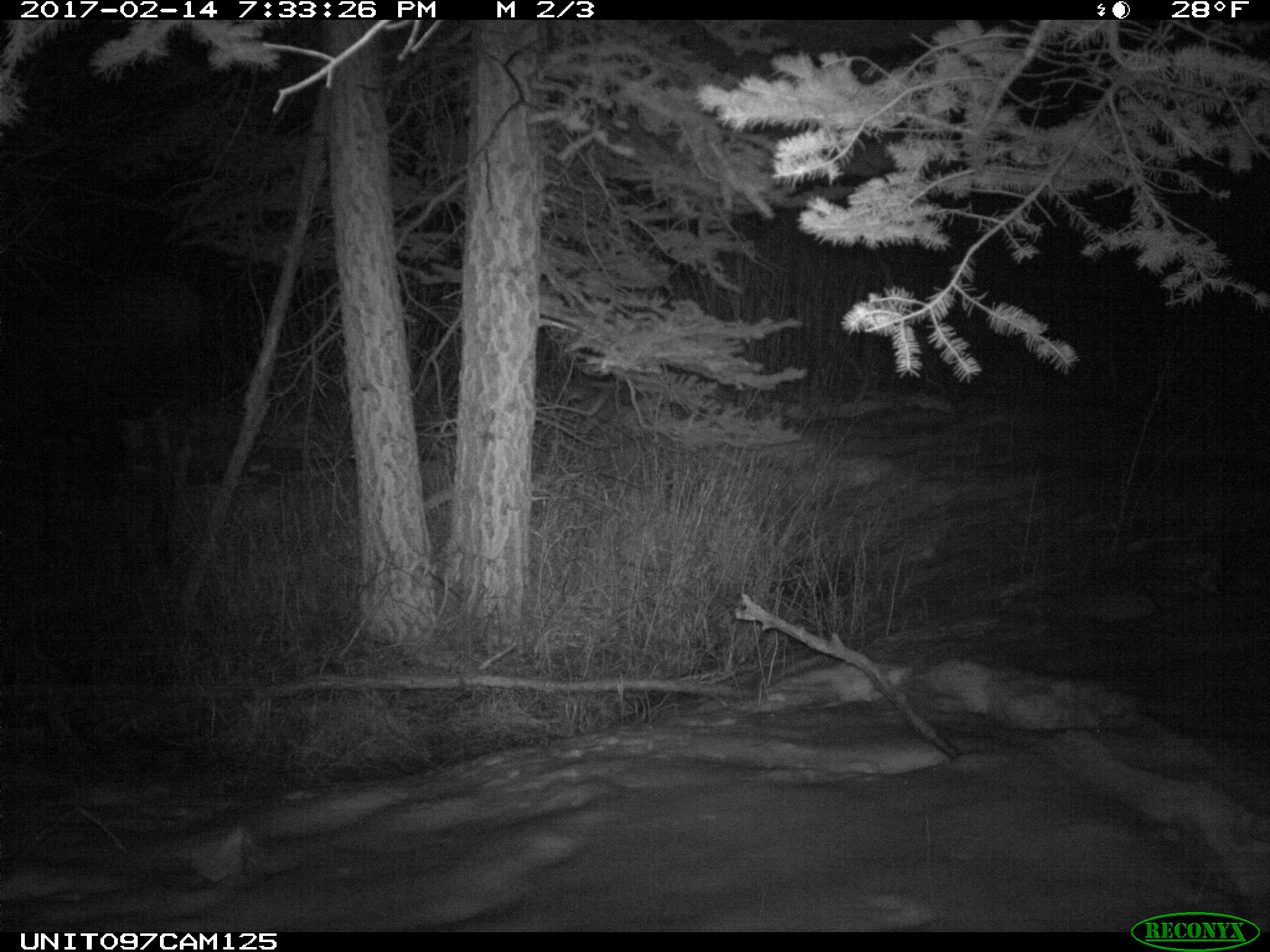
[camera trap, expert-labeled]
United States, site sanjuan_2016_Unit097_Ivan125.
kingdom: Animalia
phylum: Chordata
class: Mammalia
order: Artiodactyla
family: Cervidae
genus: Alces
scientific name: Alces alces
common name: moose